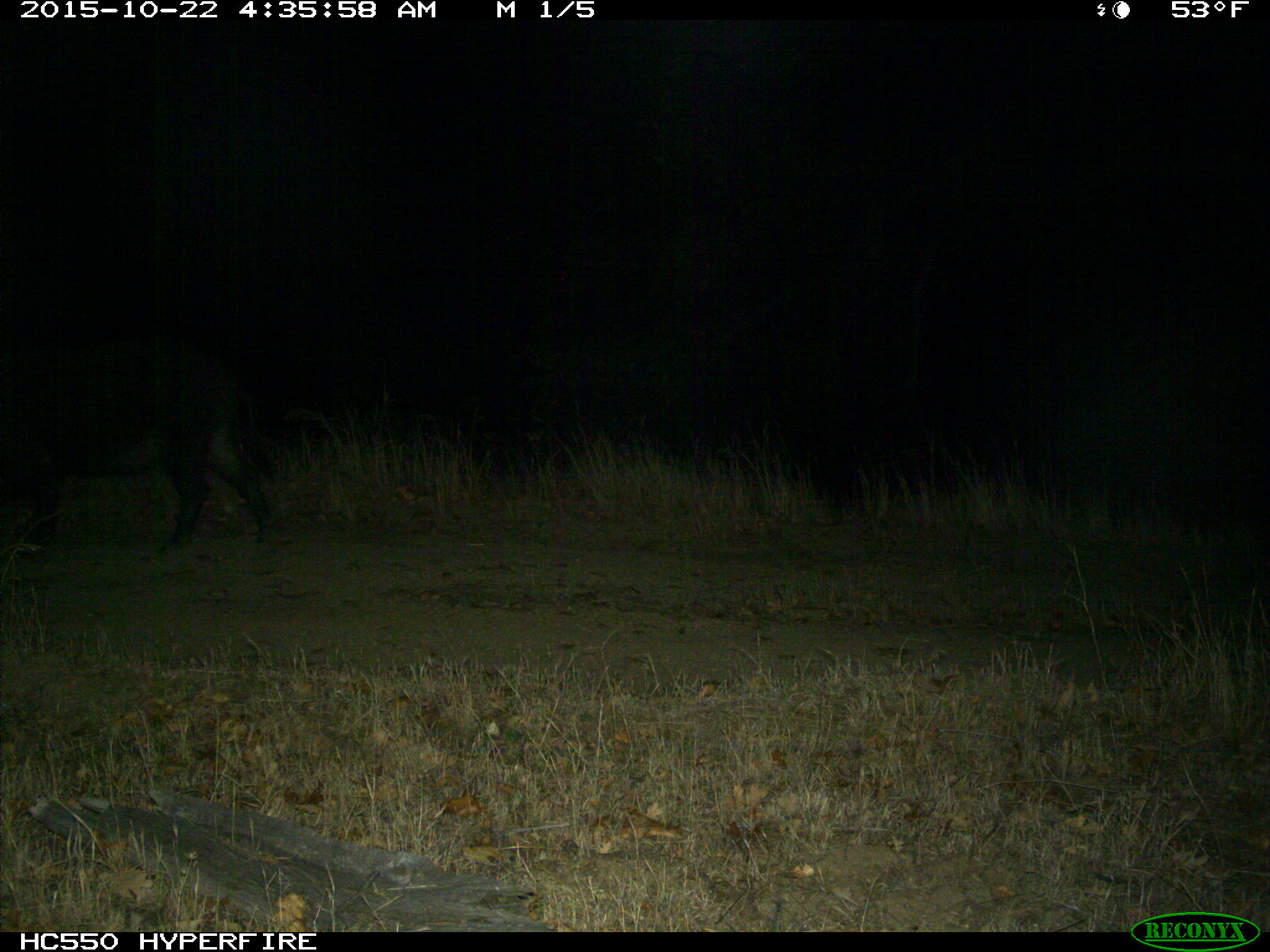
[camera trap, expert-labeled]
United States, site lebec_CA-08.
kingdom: Animalia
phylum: Chordata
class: Mammalia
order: Artiodactyla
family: Suidae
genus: Sus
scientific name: Sus scrofa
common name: wild boar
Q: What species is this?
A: Sus scrofa (wild boar).